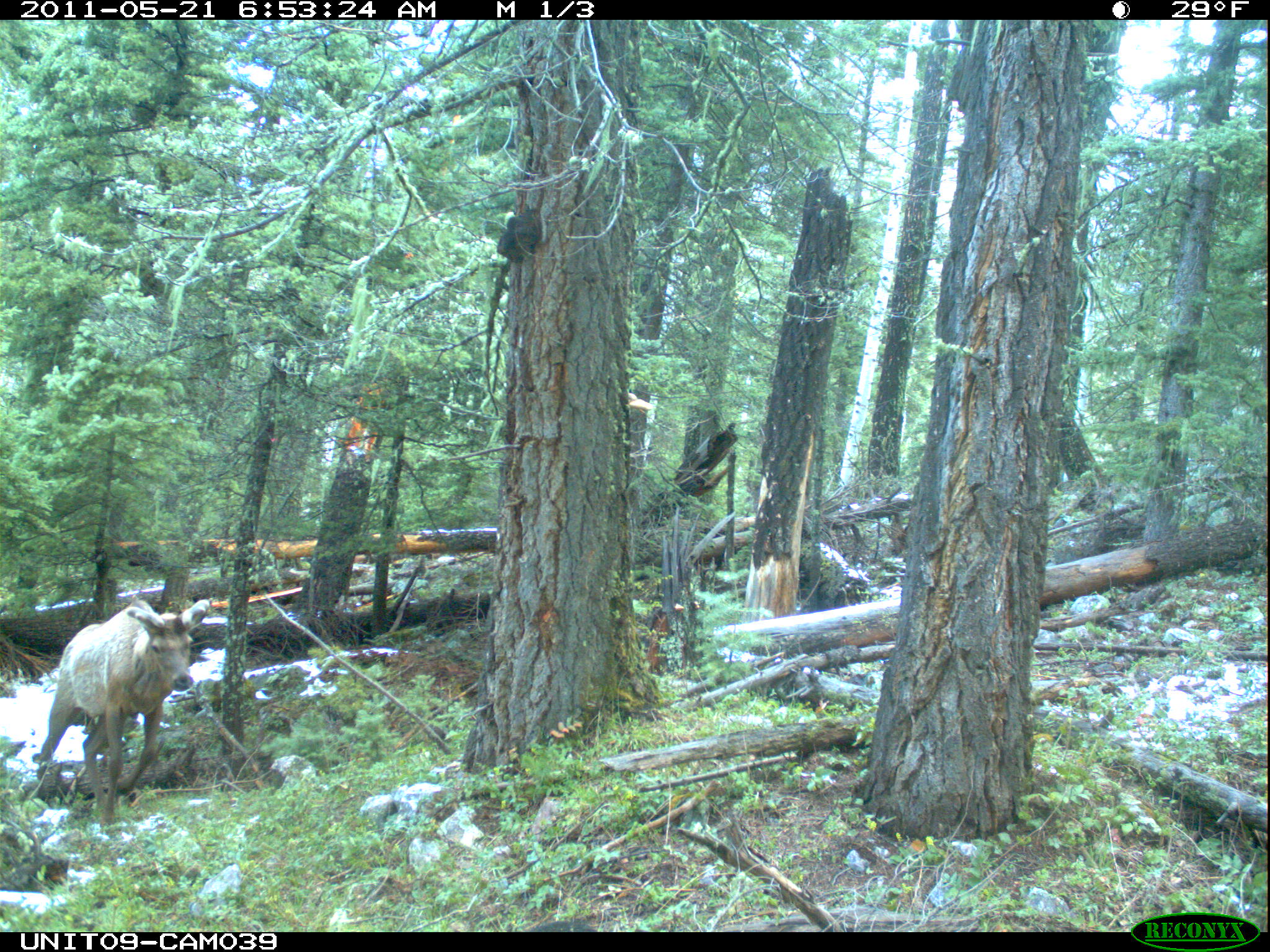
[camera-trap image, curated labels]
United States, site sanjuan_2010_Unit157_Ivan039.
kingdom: Animalia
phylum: Chordata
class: Mammalia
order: Artiodactyla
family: Cervidae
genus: Cervus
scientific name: Cervus elaphus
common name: red deer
Cervus elaphus (red deer).